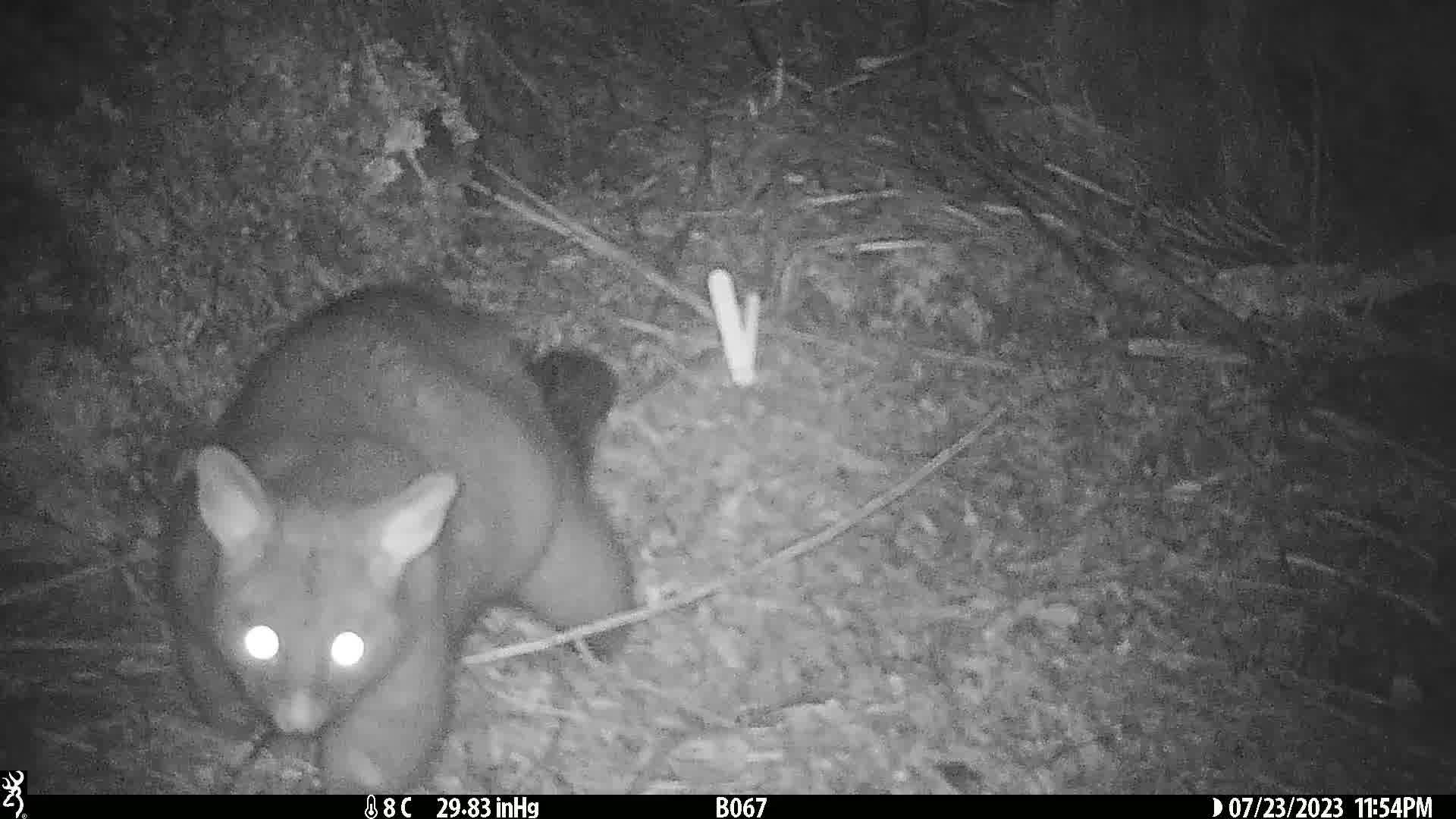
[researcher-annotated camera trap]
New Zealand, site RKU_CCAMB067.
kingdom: Animalia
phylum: Chordata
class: Mammalia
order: Diprotodontia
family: Phalangeridae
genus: Trichosurus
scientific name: Trichosurus vulpecula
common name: common brushtail possum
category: possum